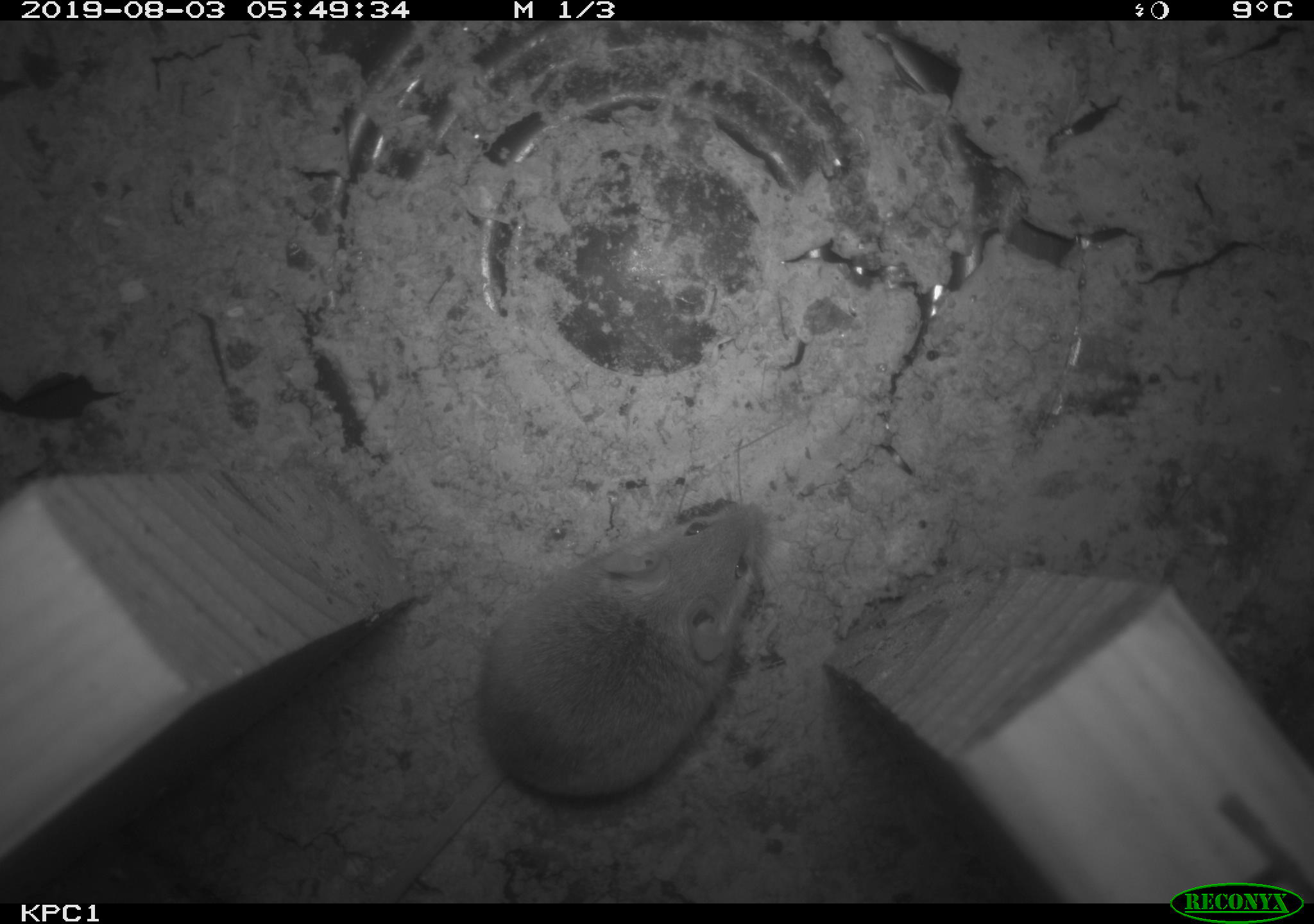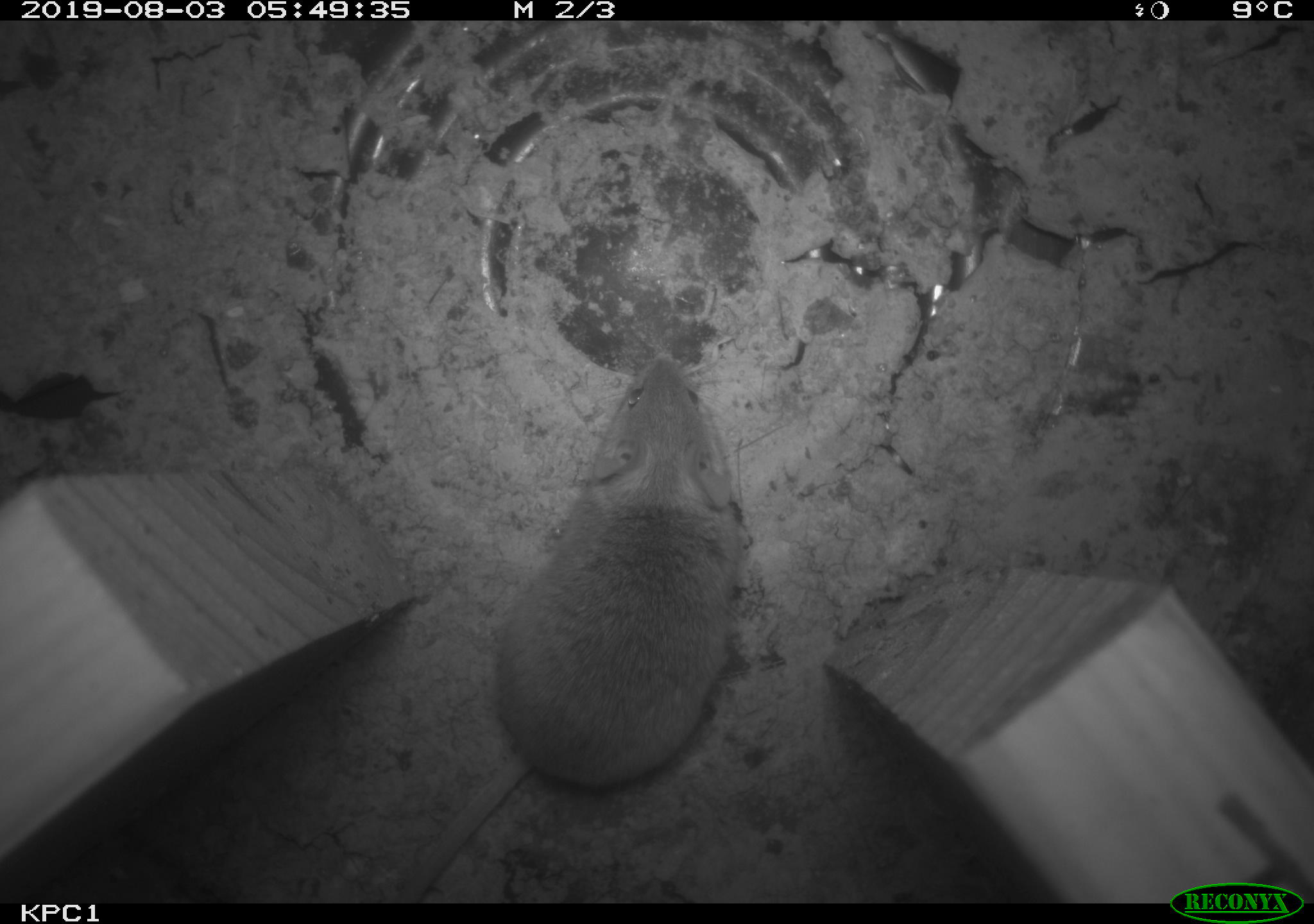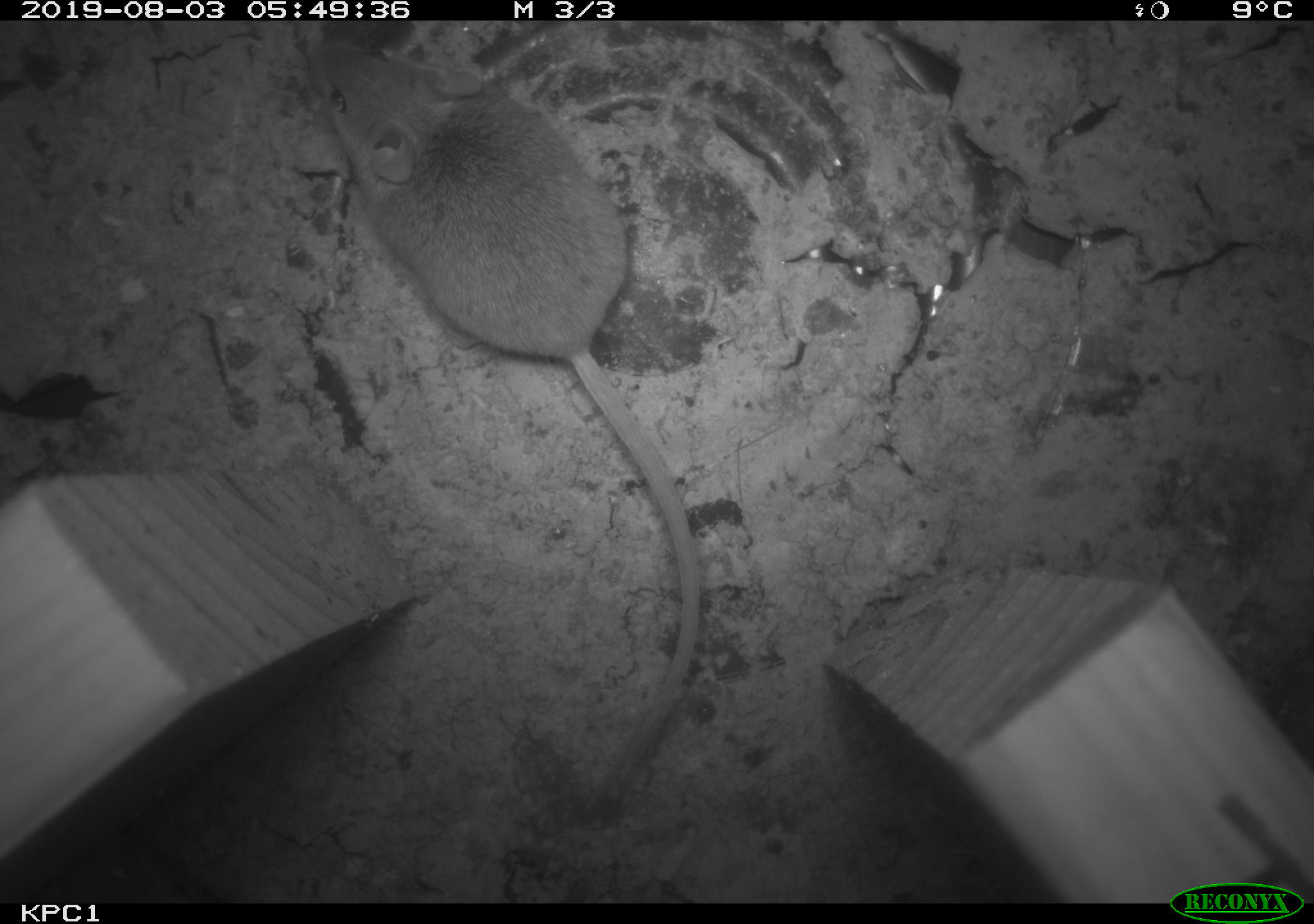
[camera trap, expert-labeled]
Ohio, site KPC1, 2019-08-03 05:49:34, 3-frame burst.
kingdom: Animalia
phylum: Chordata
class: Mammalia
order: Rodentia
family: Cricetidae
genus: Peromyscus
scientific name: Peromyscus leucopus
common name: white-footed mouse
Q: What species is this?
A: White-footed mouse (Peromyscus leucopus).